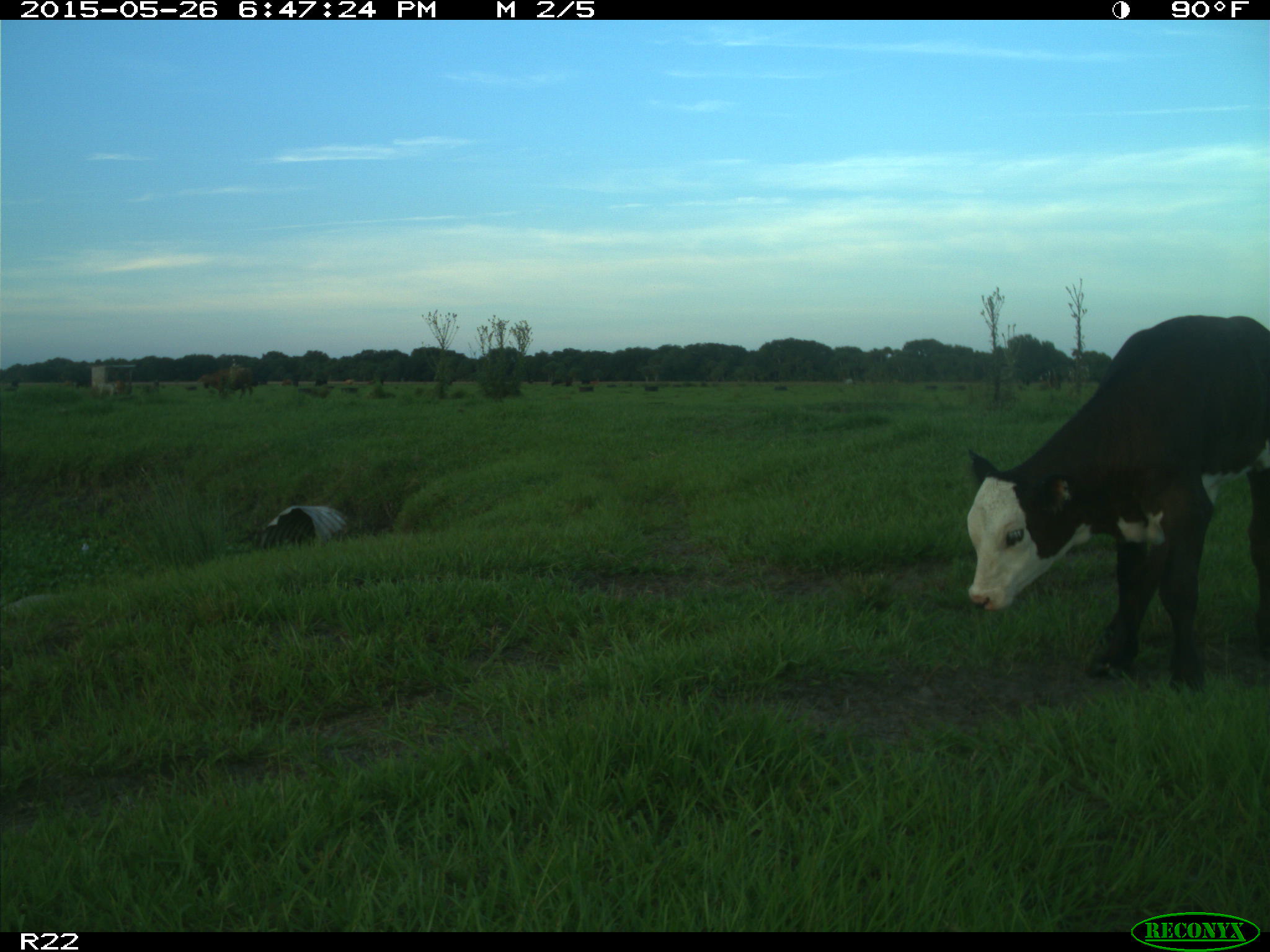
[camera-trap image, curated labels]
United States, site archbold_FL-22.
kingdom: Animalia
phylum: Chordata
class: Mammalia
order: Artiodactyla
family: Bovidae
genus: Bos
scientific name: Bos taurus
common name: domestic cow